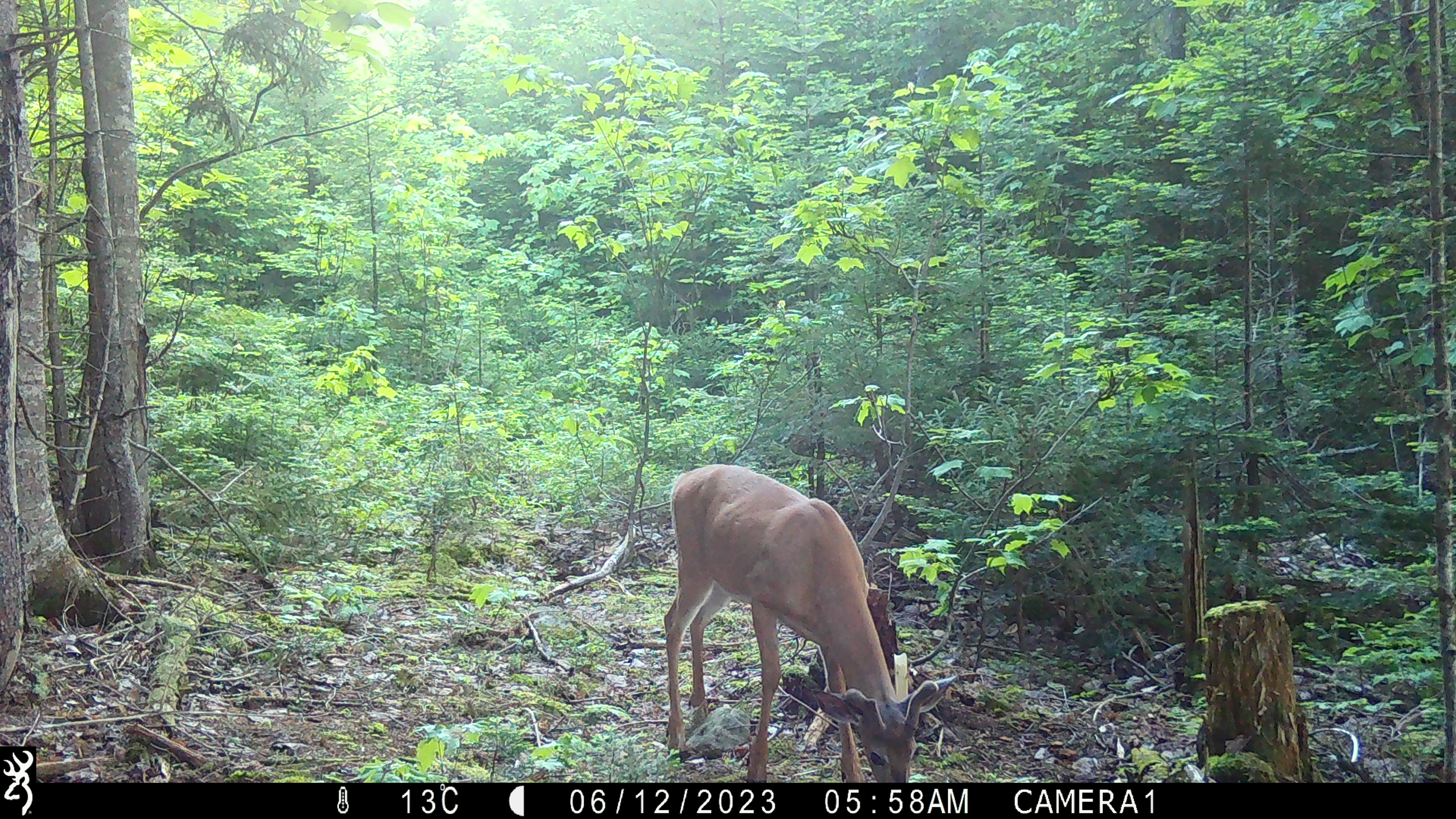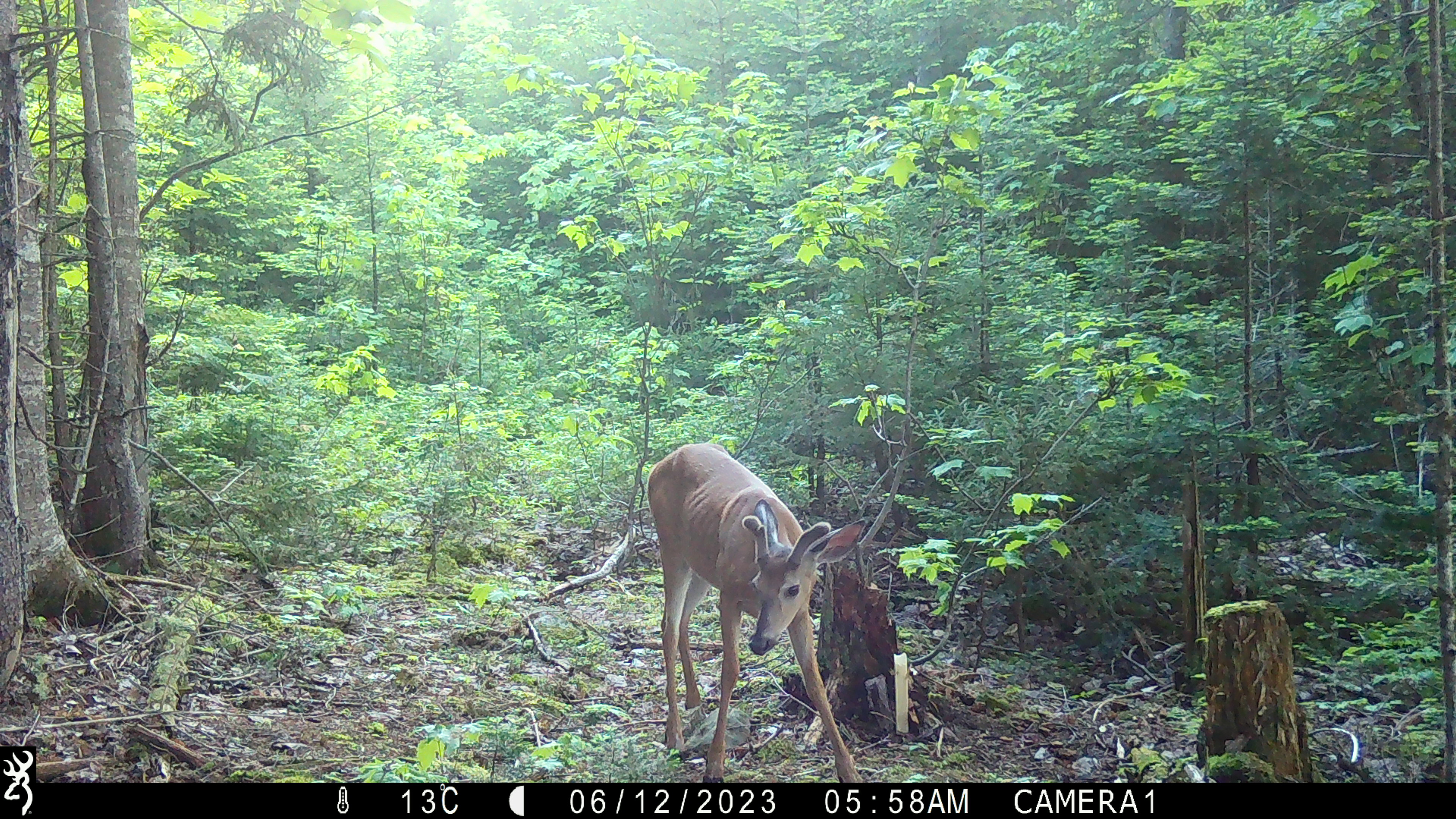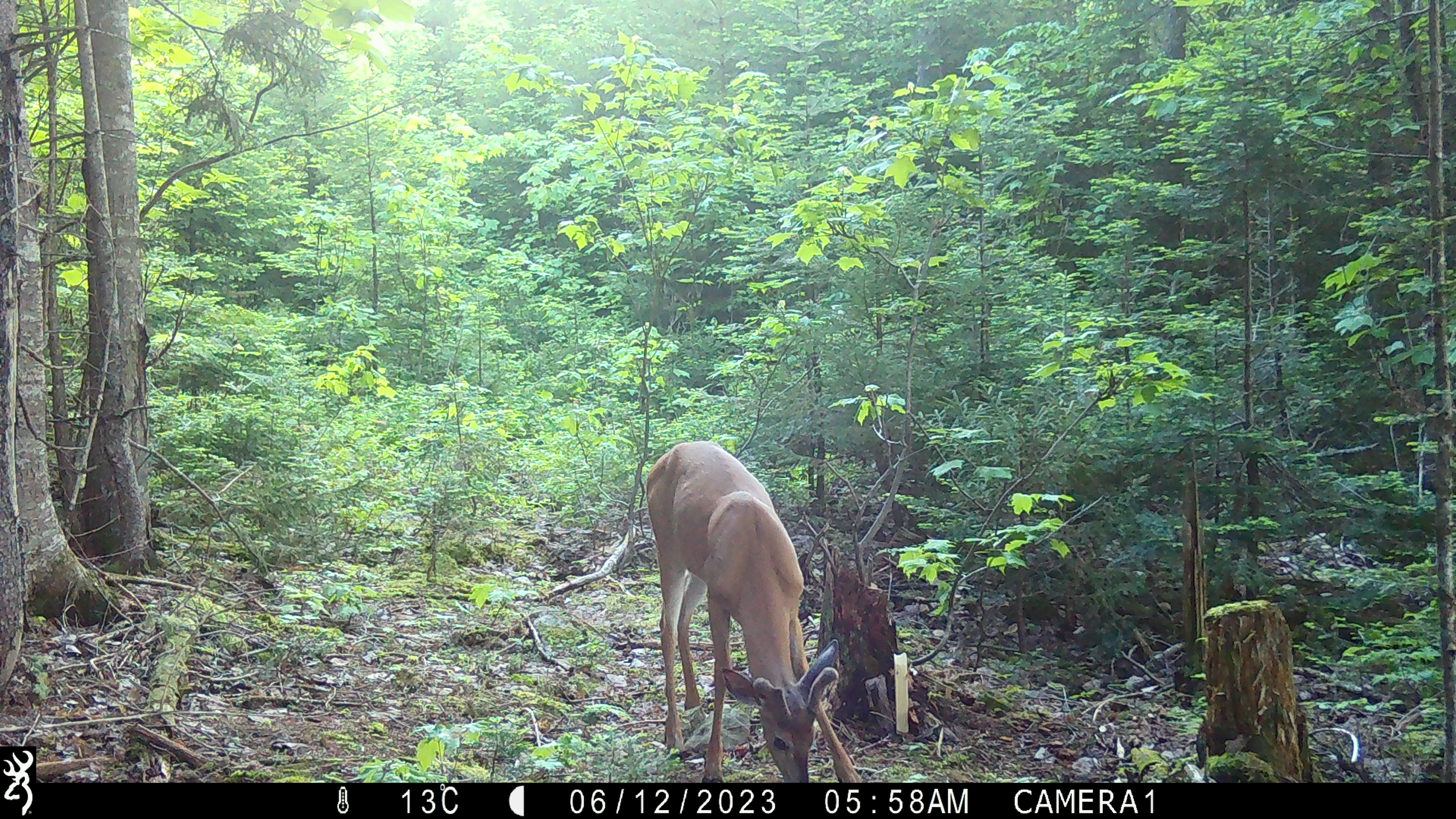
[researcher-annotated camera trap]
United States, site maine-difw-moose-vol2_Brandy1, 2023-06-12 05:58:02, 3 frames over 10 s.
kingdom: Animalia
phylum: Chordata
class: Mammalia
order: Artiodactyla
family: Cervidae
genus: Odocoileus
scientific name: Odocoileus virginianus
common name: white-tailed deer